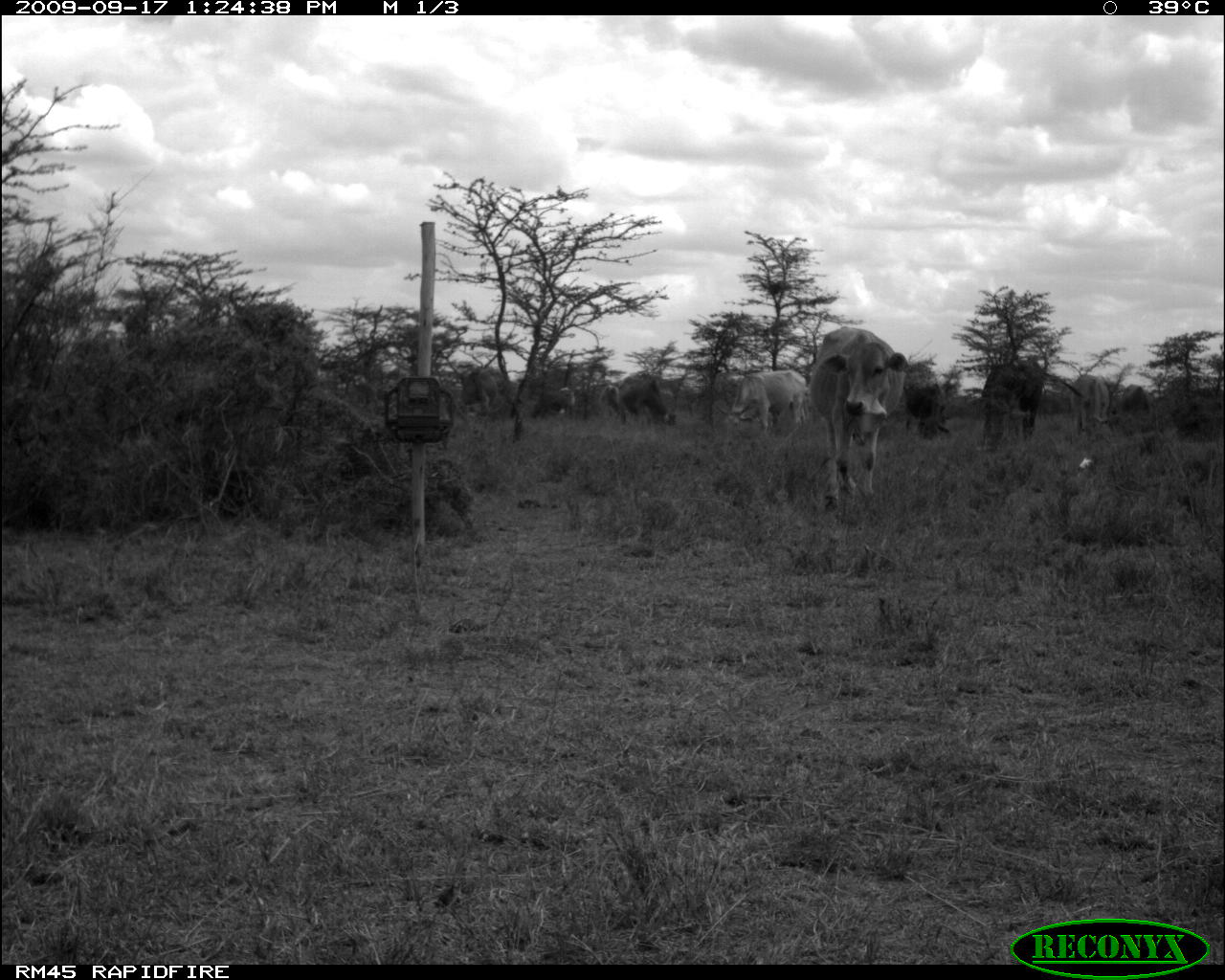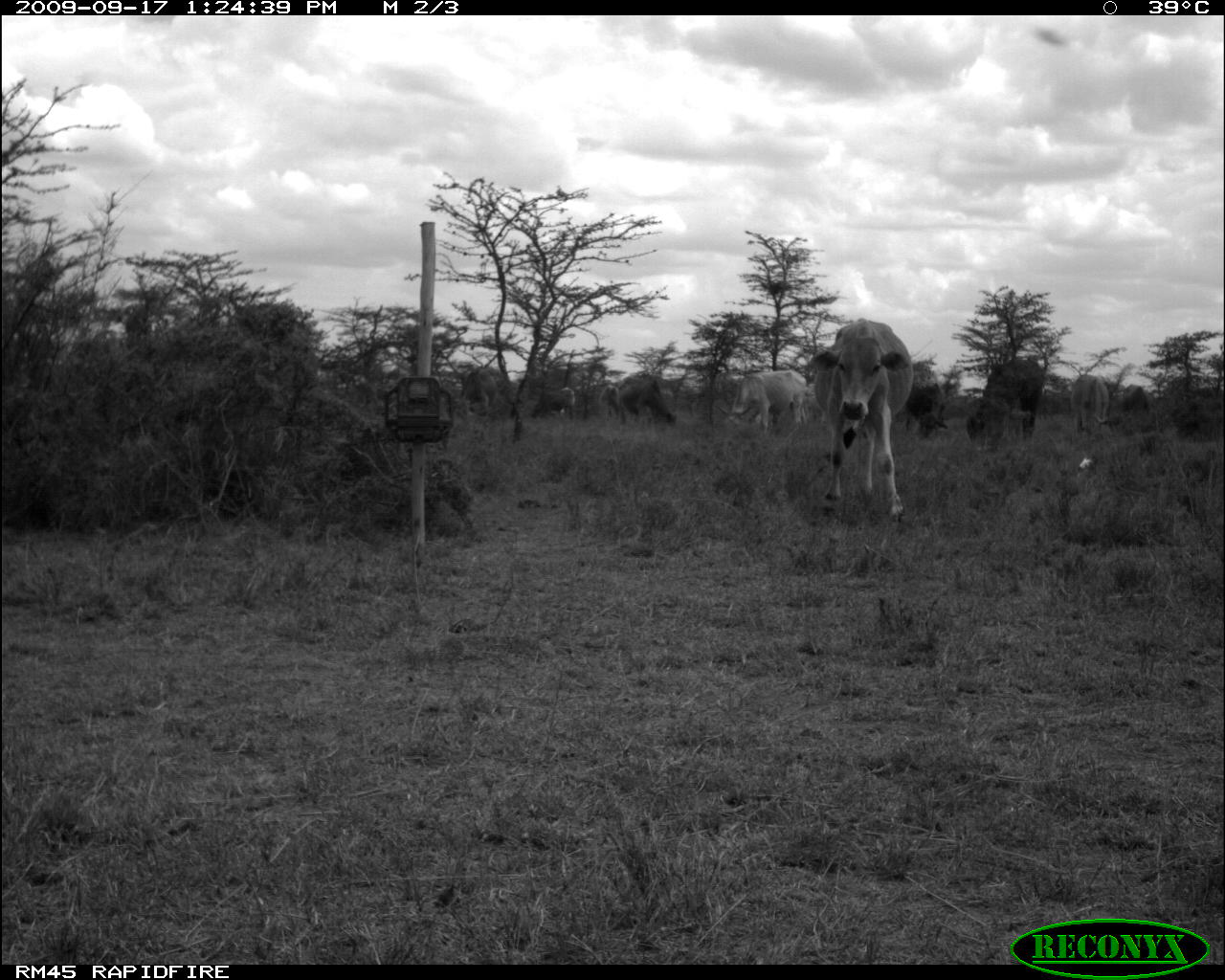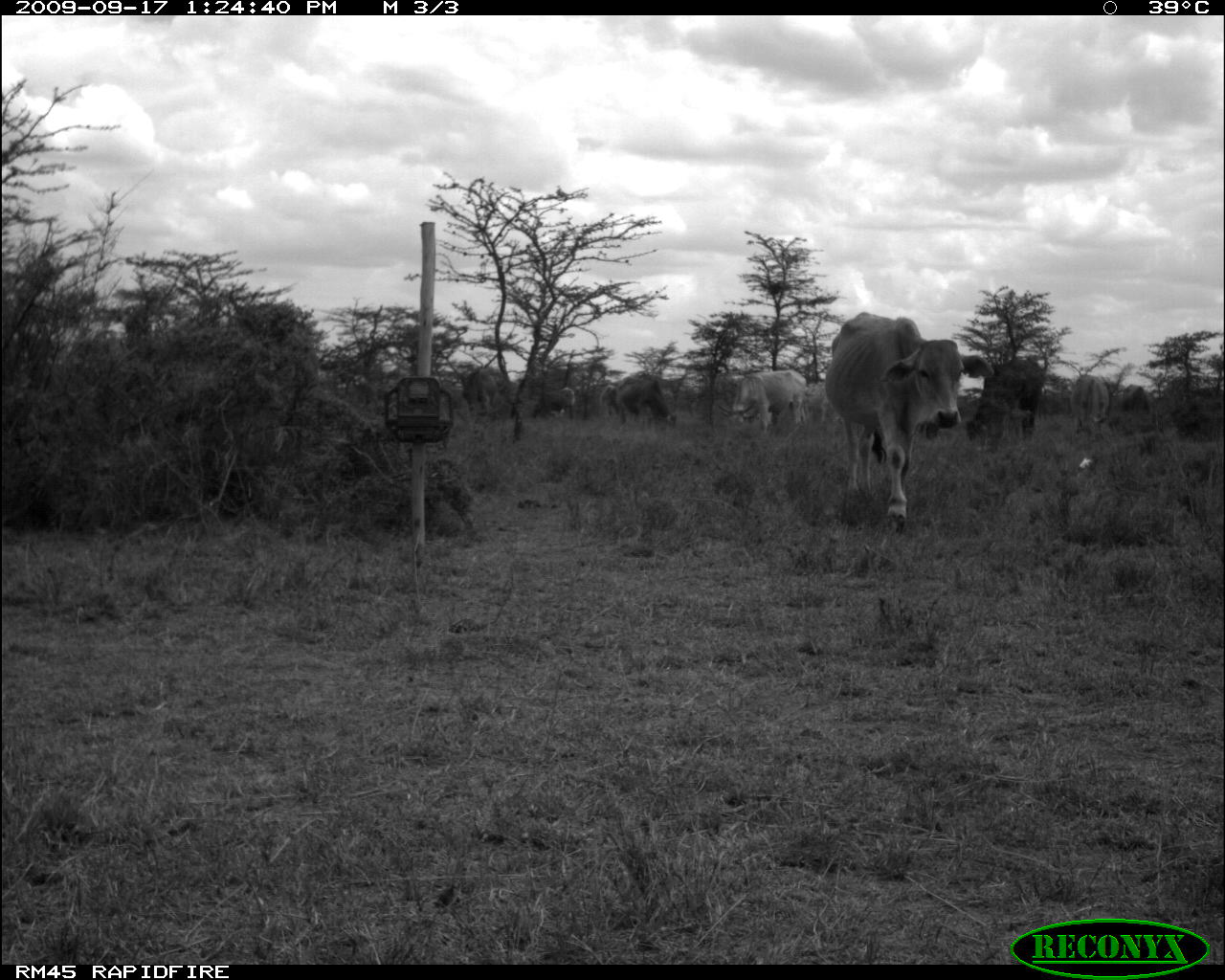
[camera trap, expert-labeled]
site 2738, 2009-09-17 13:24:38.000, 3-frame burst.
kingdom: Animalia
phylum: Chordata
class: Mammalia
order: Artiodactyla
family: Bovidae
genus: Bos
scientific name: Bos taurus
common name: domestic cattle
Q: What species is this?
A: Bos taurus (domestic cattle).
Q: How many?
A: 5.